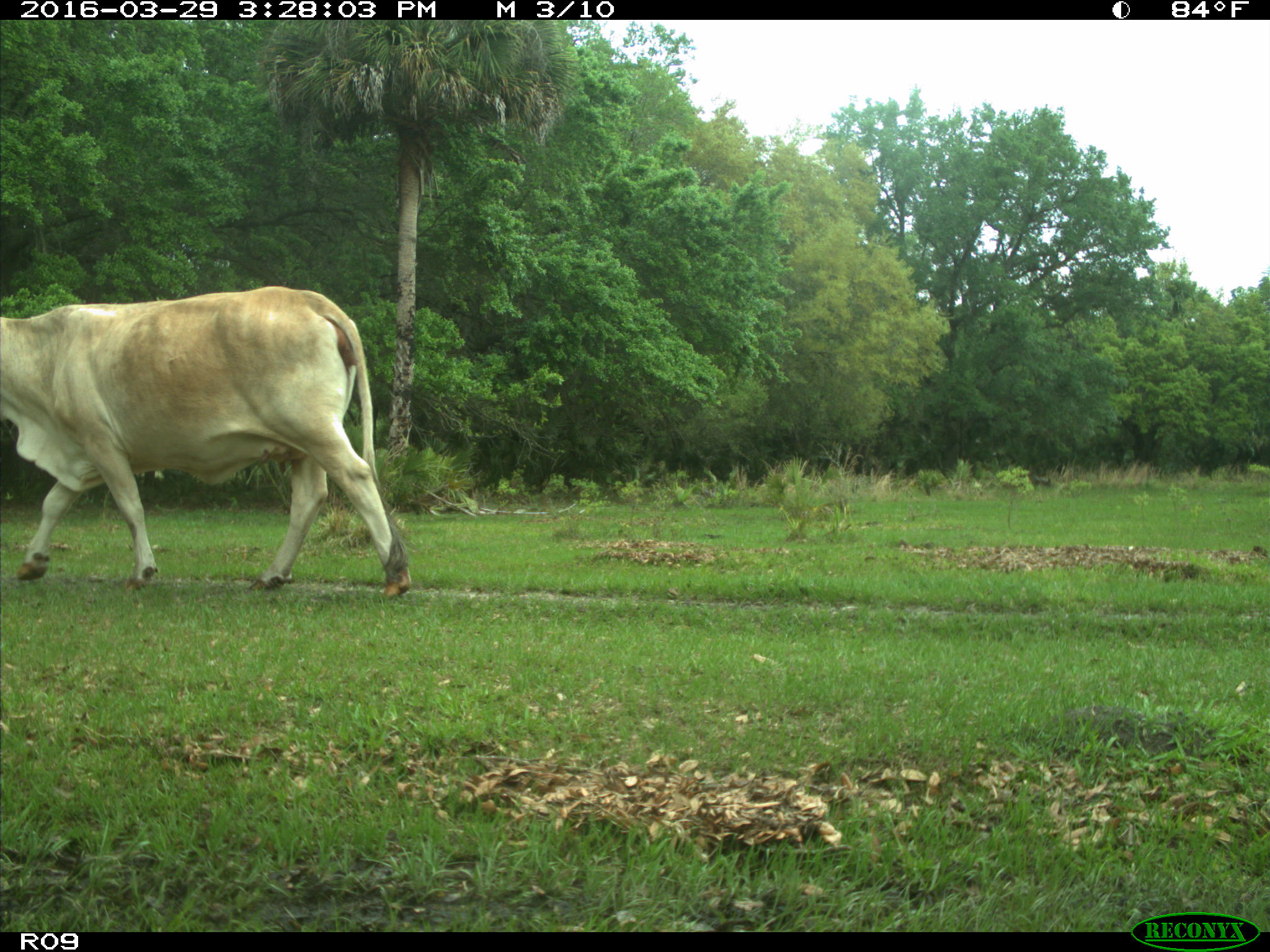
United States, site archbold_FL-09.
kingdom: Animalia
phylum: Chordata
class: Mammalia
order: Artiodactyla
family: Bovidae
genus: Bos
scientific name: Bos taurus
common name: domestic cow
Bos taurus (domestic cow).